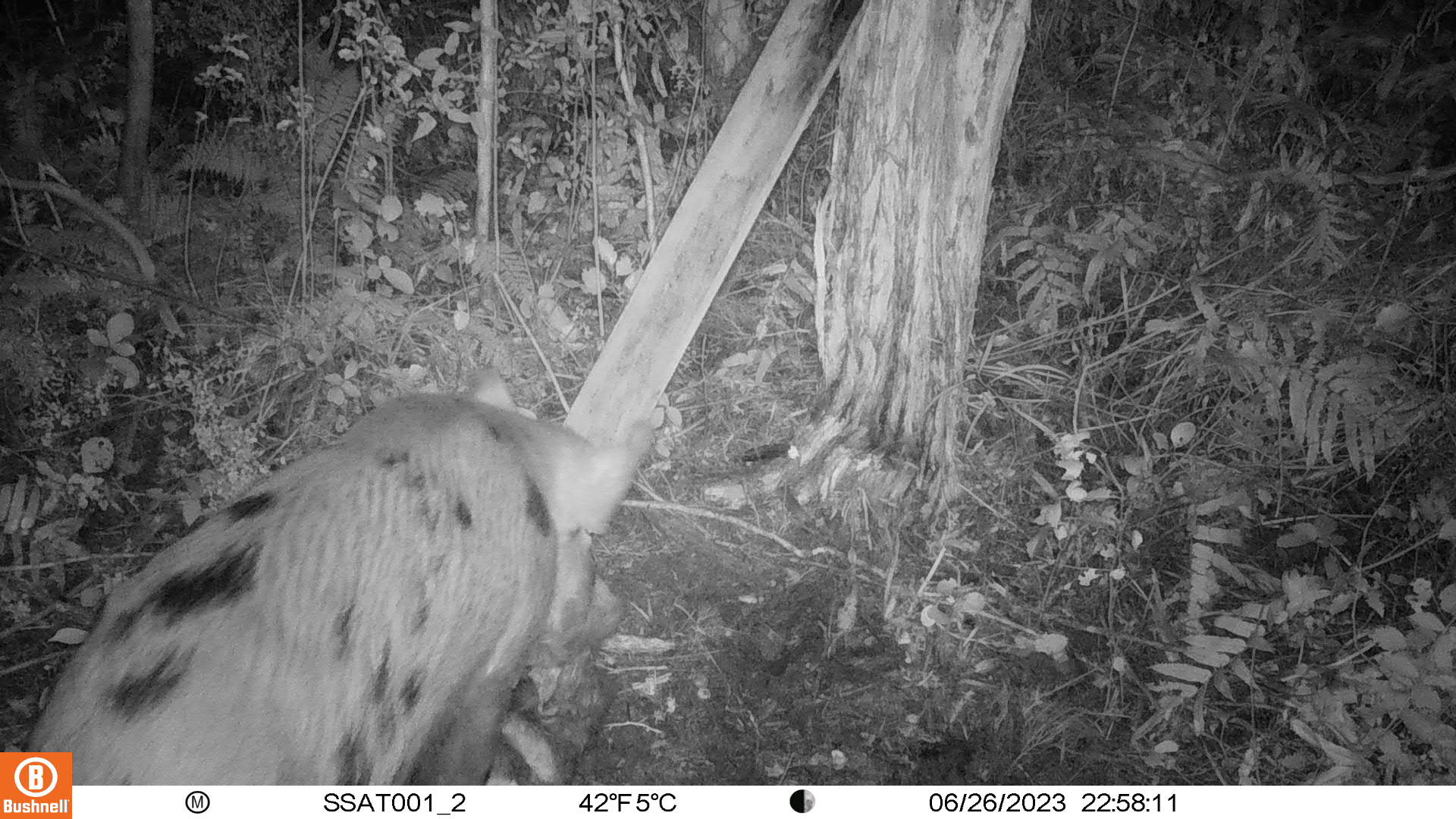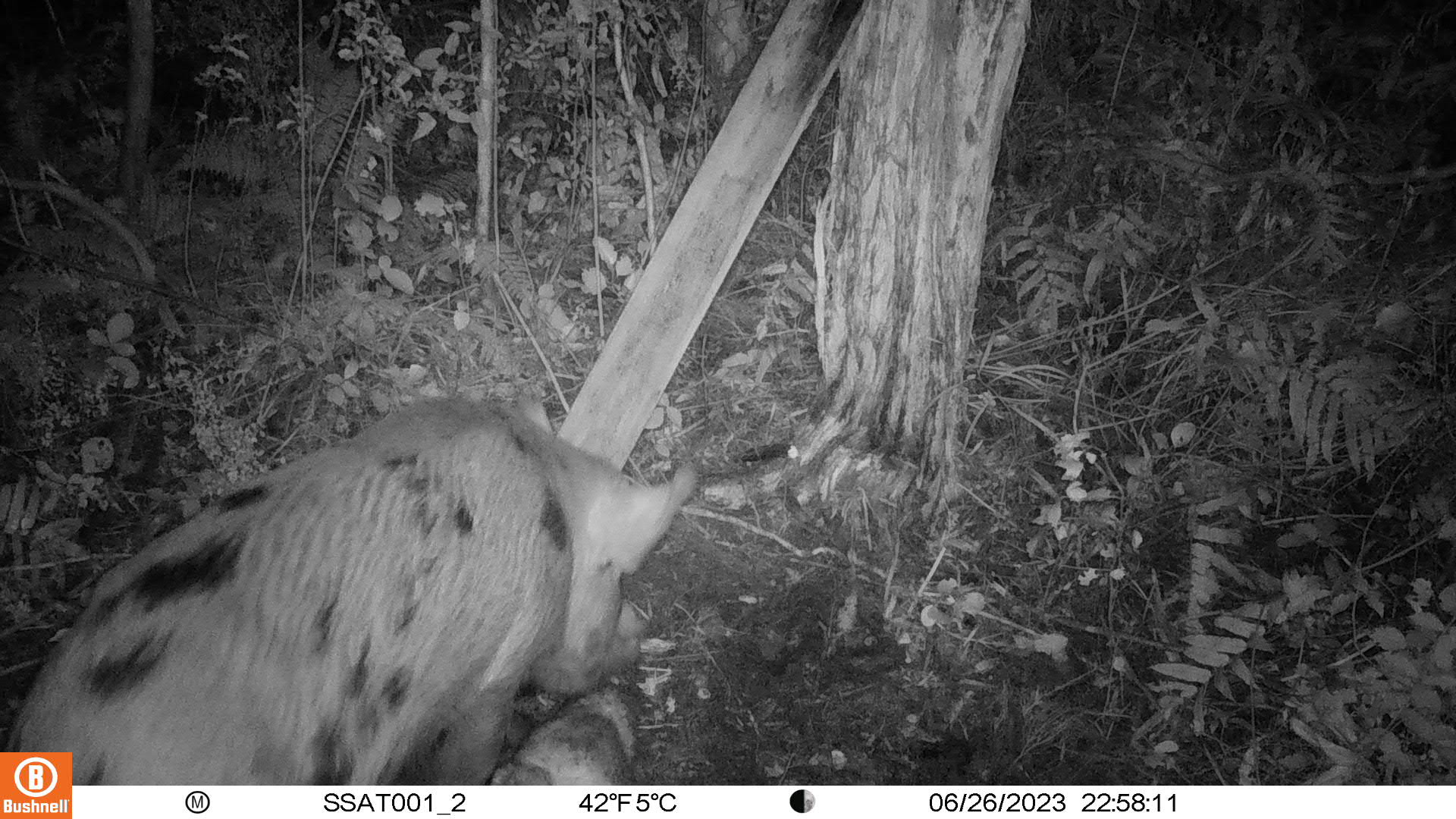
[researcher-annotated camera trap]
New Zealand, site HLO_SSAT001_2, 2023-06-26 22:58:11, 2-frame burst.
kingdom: Animalia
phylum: Chordata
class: Mammalia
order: Artiodactyla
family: Suidae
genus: Sus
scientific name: Sus scrofa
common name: pig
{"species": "pig (Sus scrofa)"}